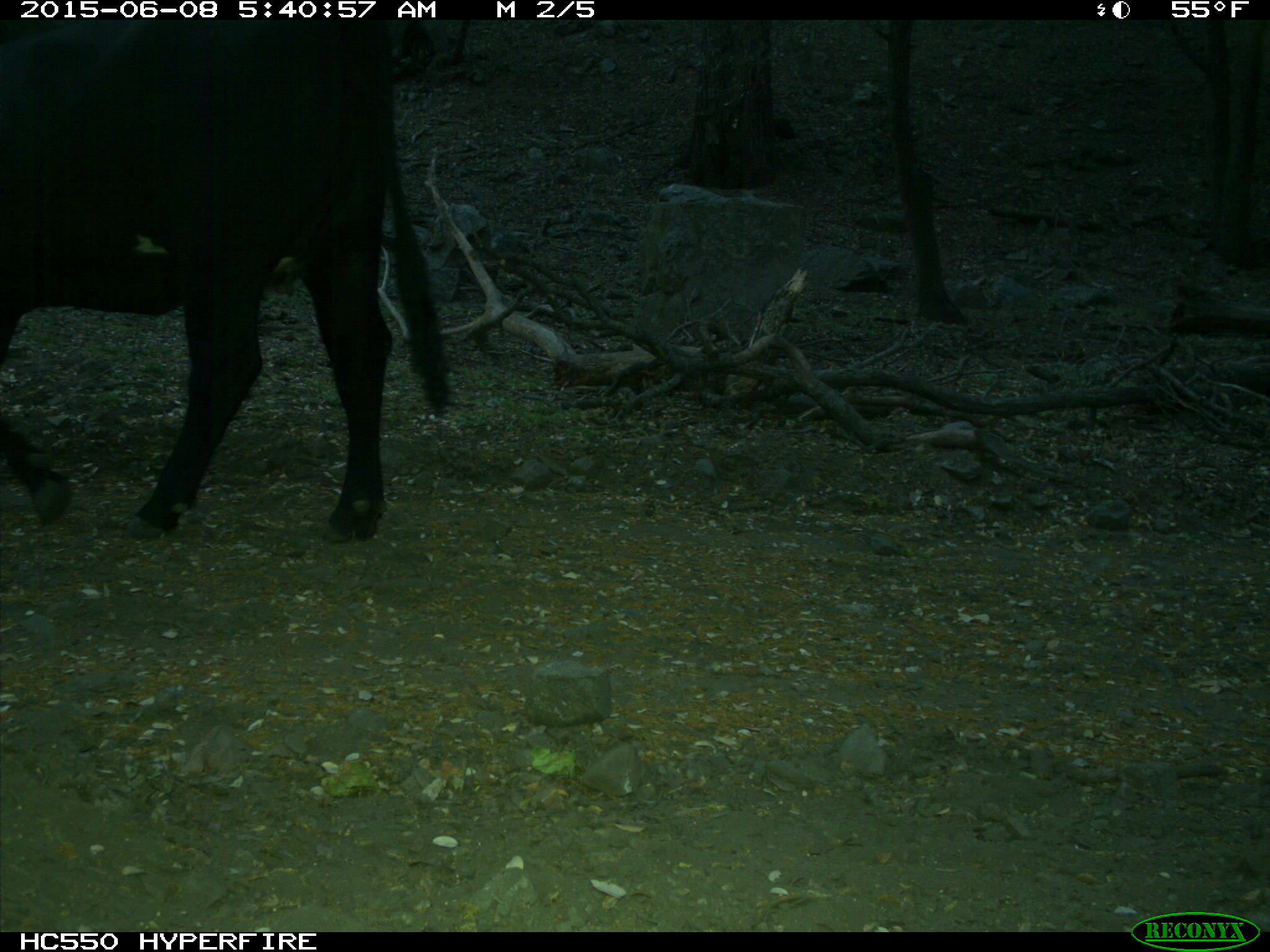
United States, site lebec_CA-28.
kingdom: Animalia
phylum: Chordata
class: Mammalia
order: Artiodactyla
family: Bovidae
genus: Bos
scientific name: Bos taurus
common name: domestic cow